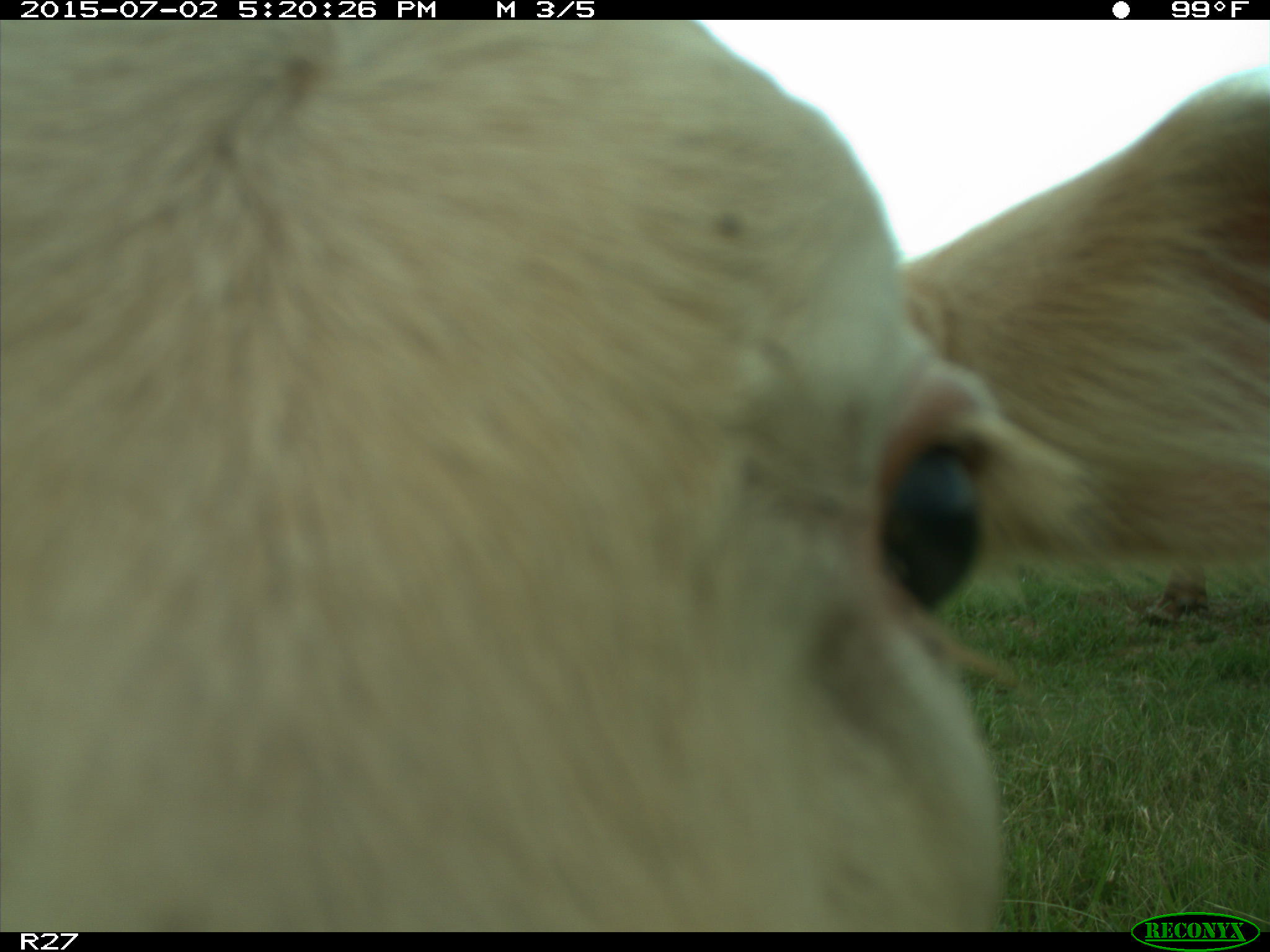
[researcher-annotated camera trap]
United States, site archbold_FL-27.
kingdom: Animalia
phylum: Chordata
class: Mammalia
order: Artiodactyla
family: Bovidae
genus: Bos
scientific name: Bos taurus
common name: domestic cow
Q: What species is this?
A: Bos taurus (domestic cow).